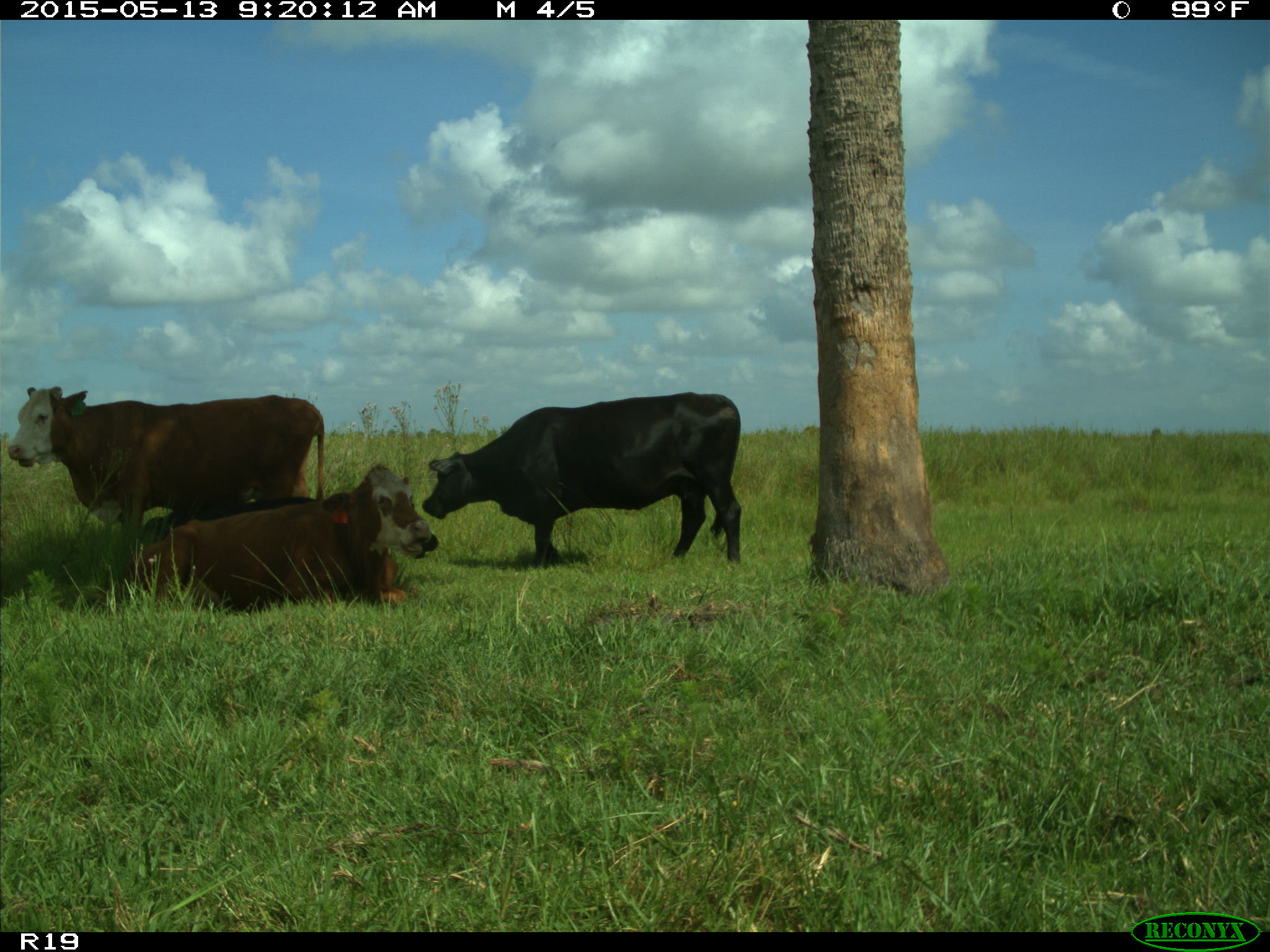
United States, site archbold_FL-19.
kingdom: Animalia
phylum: Chordata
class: Mammalia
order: Artiodactyla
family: Bovidae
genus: Bos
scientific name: Bos taurus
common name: domestic cow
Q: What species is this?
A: Bos taurus (domestic cow).